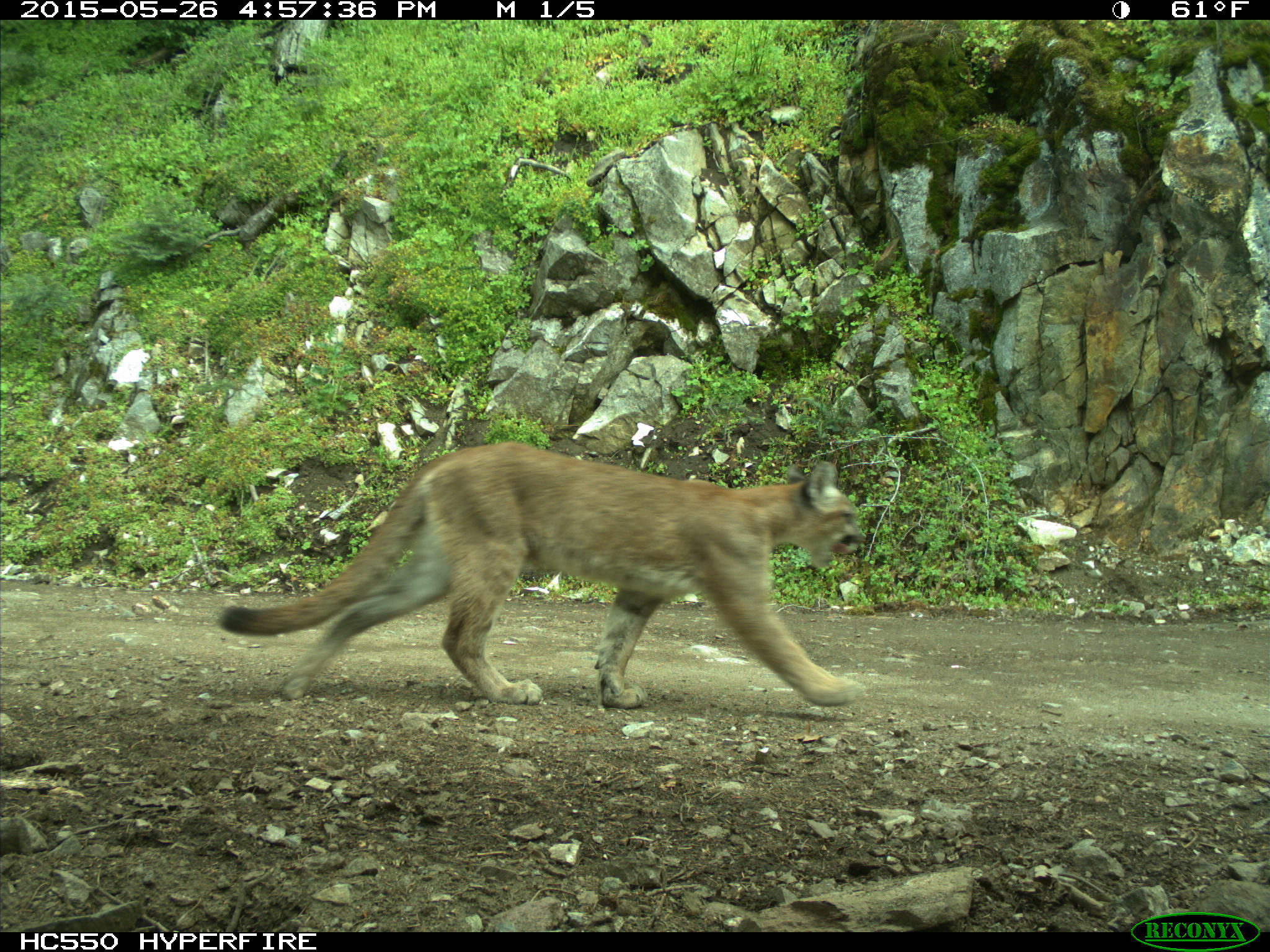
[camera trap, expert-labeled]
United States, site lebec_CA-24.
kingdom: Animalia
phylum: Chordata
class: Mammalia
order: Carnivora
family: Felidae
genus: Puma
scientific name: Puma concolor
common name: mountain lion